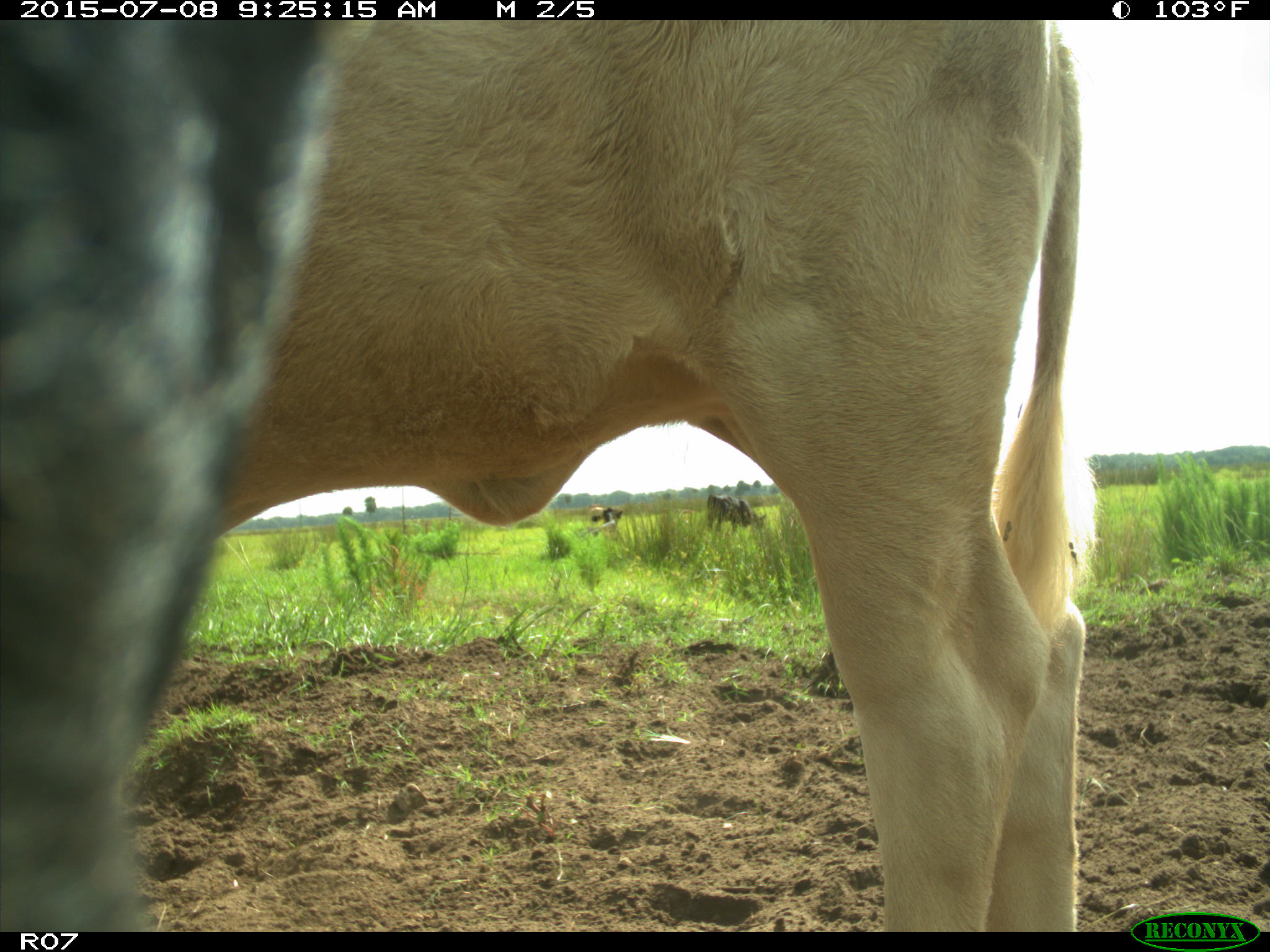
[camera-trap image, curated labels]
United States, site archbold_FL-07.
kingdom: Animalia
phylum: Chordata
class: Mammalia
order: Artiodactyla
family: Bovidae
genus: Bos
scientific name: Bos taurus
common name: domestic cow